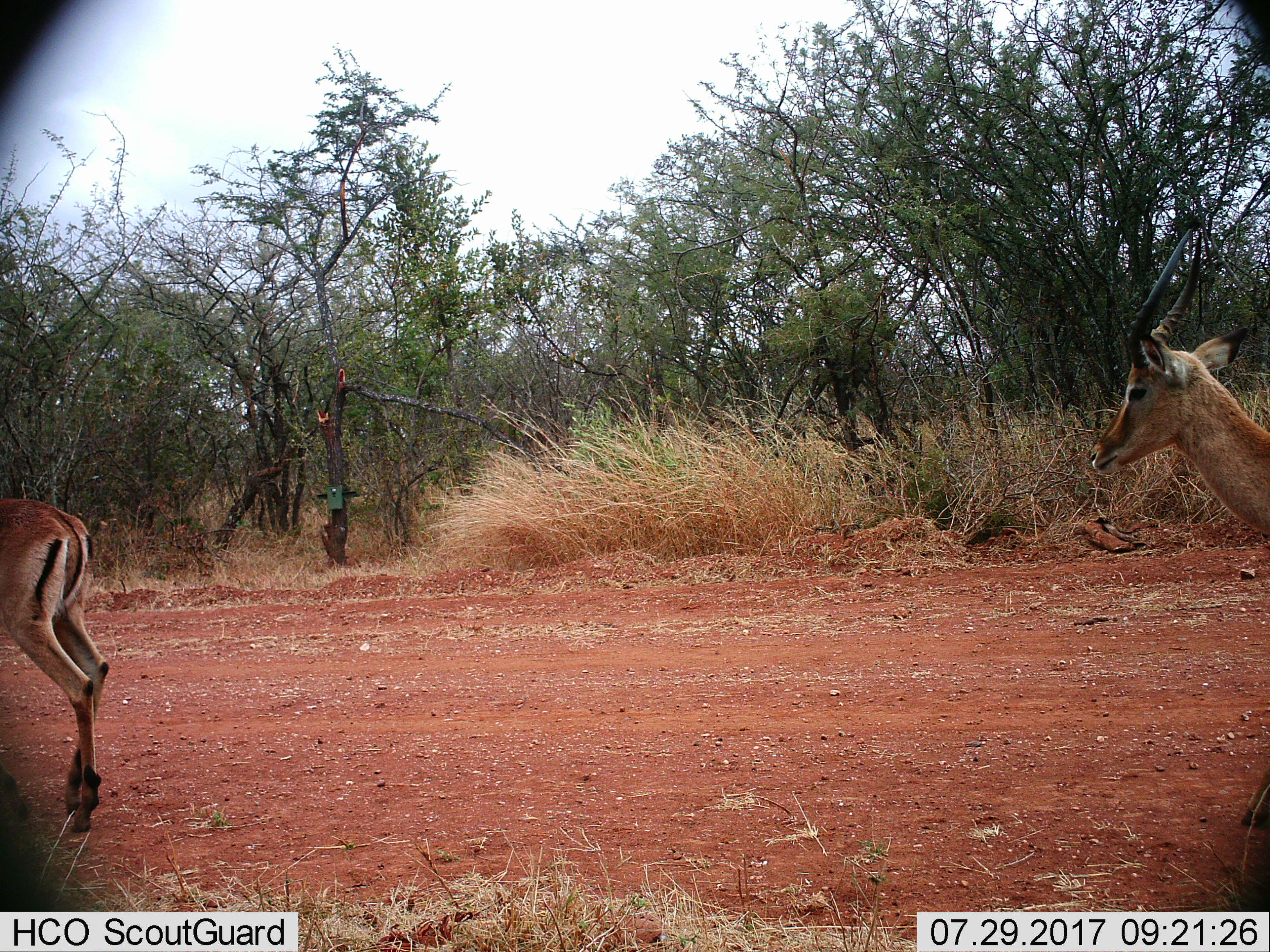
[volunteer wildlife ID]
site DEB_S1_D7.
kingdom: Animalia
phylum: Chordata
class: Mammalia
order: Artiodactyla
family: Bovidae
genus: Aepyceros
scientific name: Aepyceros melampus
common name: impala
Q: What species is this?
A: Impala (Aepyceros melampus).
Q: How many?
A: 2.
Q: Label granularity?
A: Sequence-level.